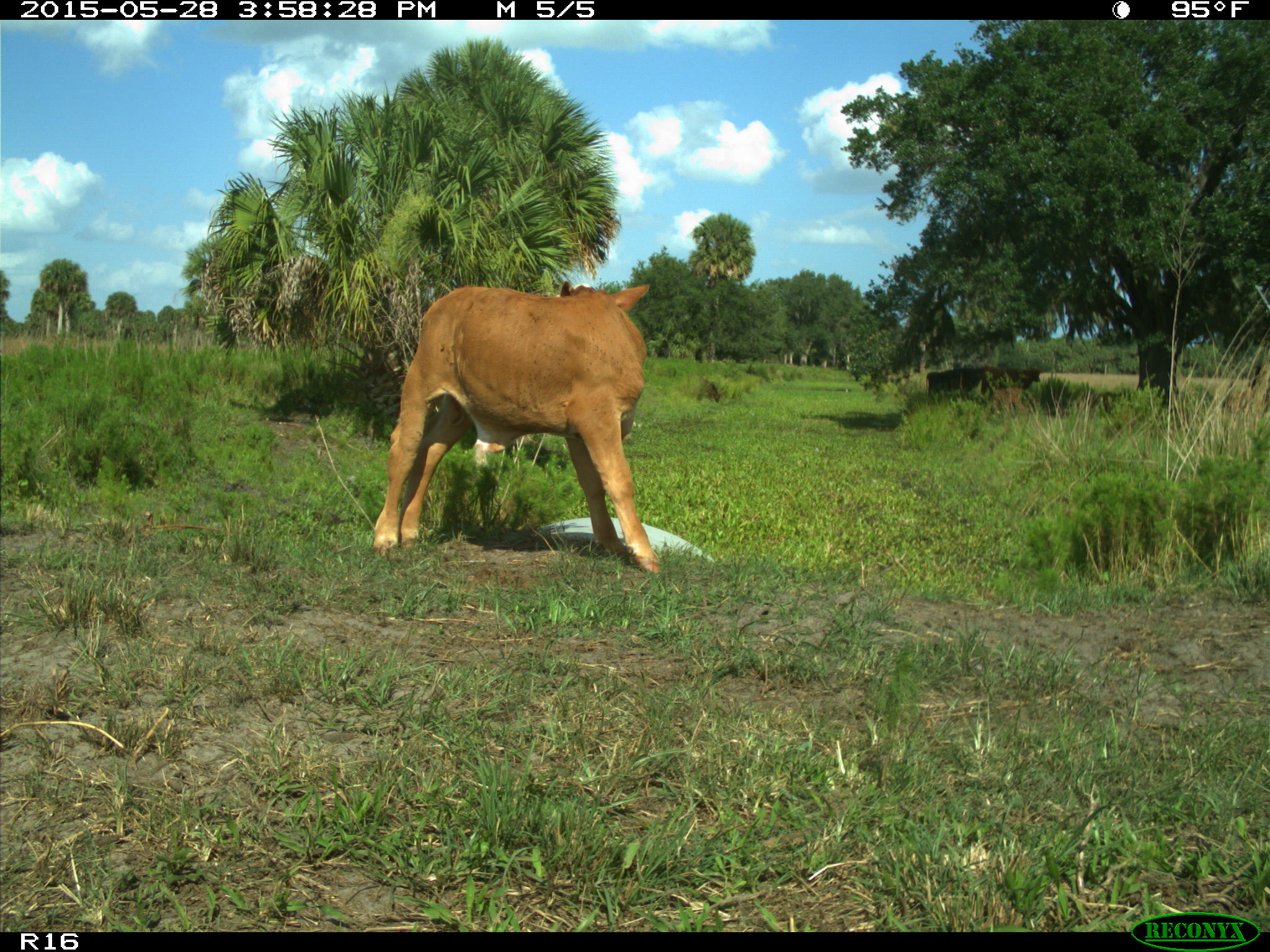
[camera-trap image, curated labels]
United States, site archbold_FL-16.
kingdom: Animalia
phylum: Chordata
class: Mammalia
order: Artiodactyla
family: Bovidae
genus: Bos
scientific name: Bos taurus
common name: domestic cow